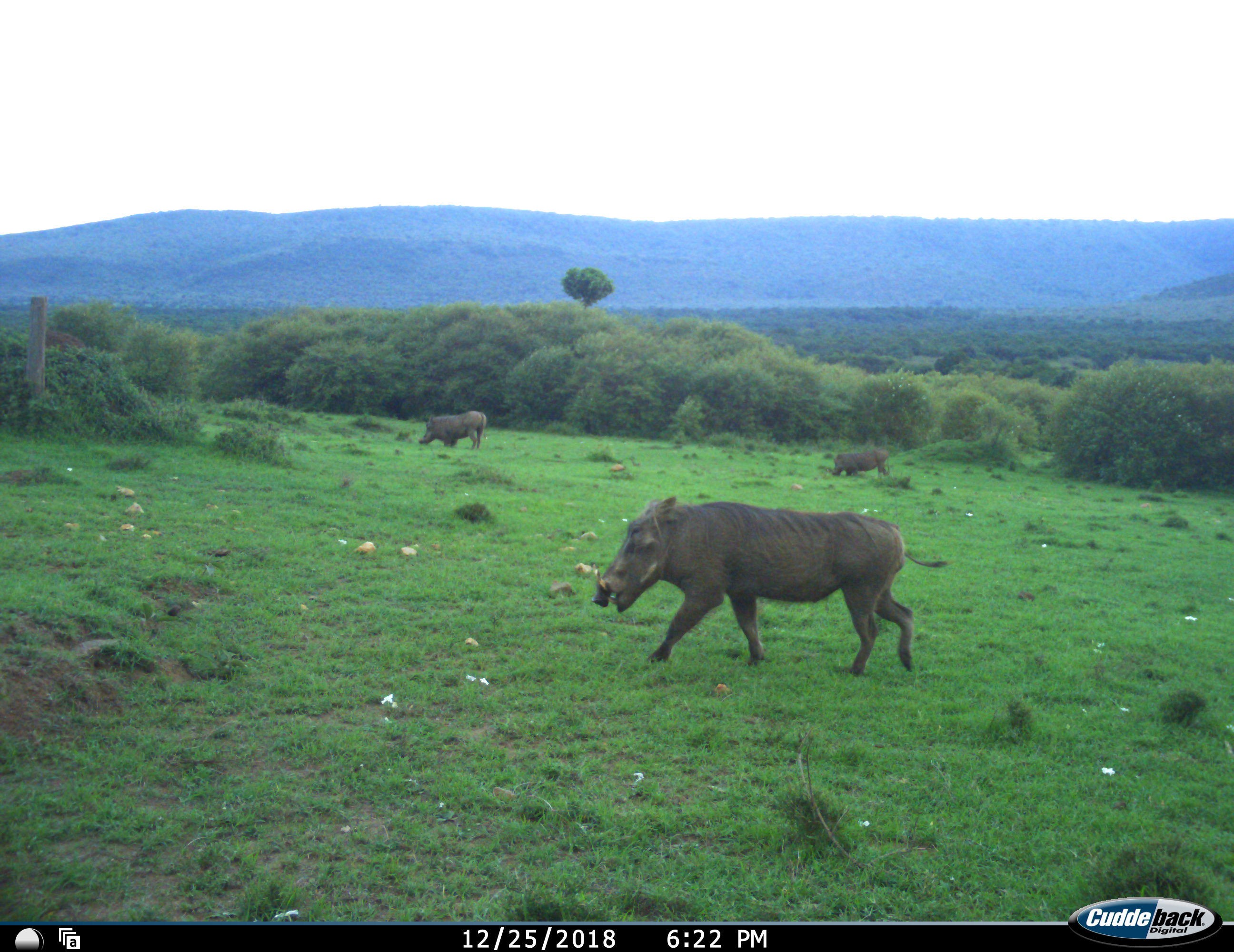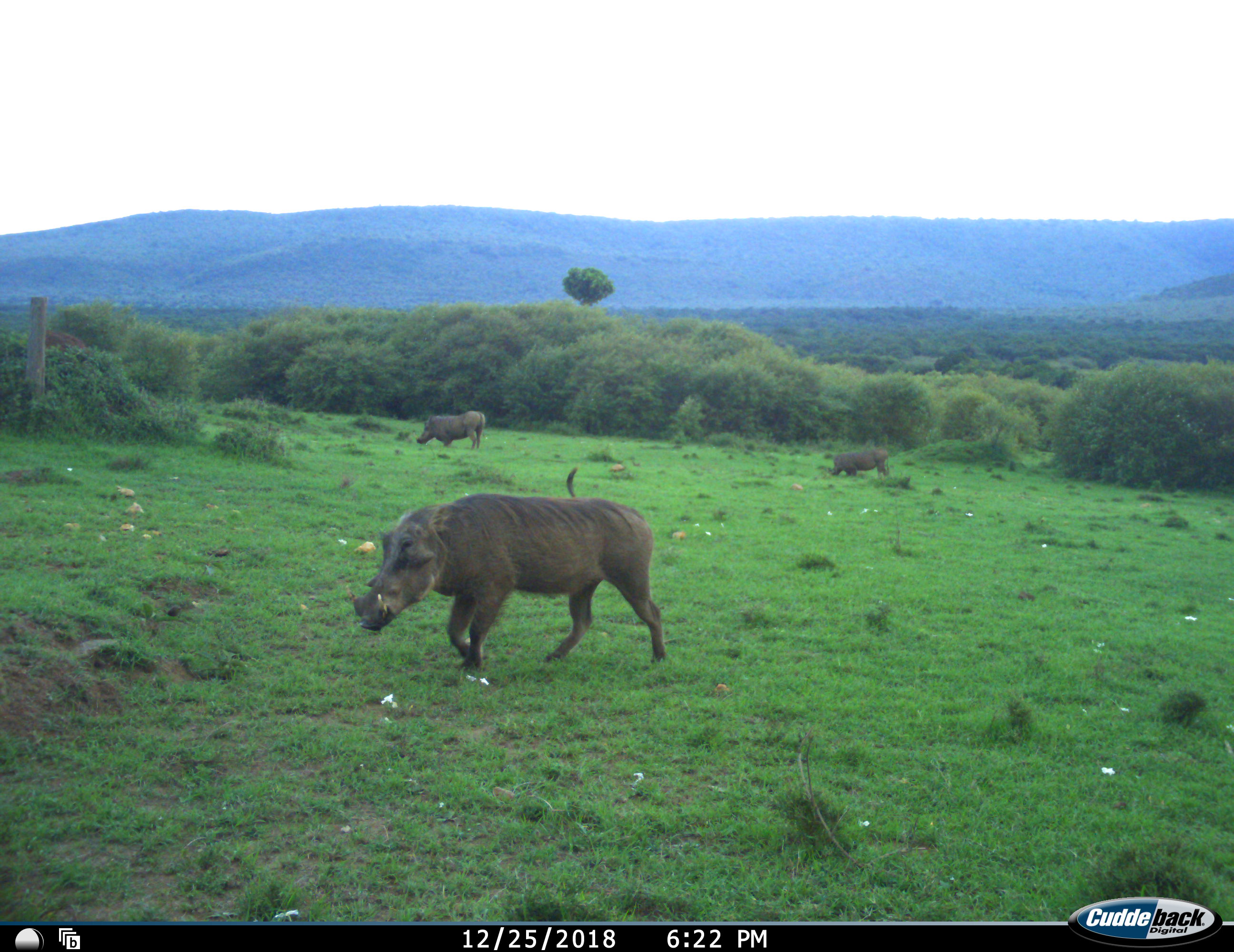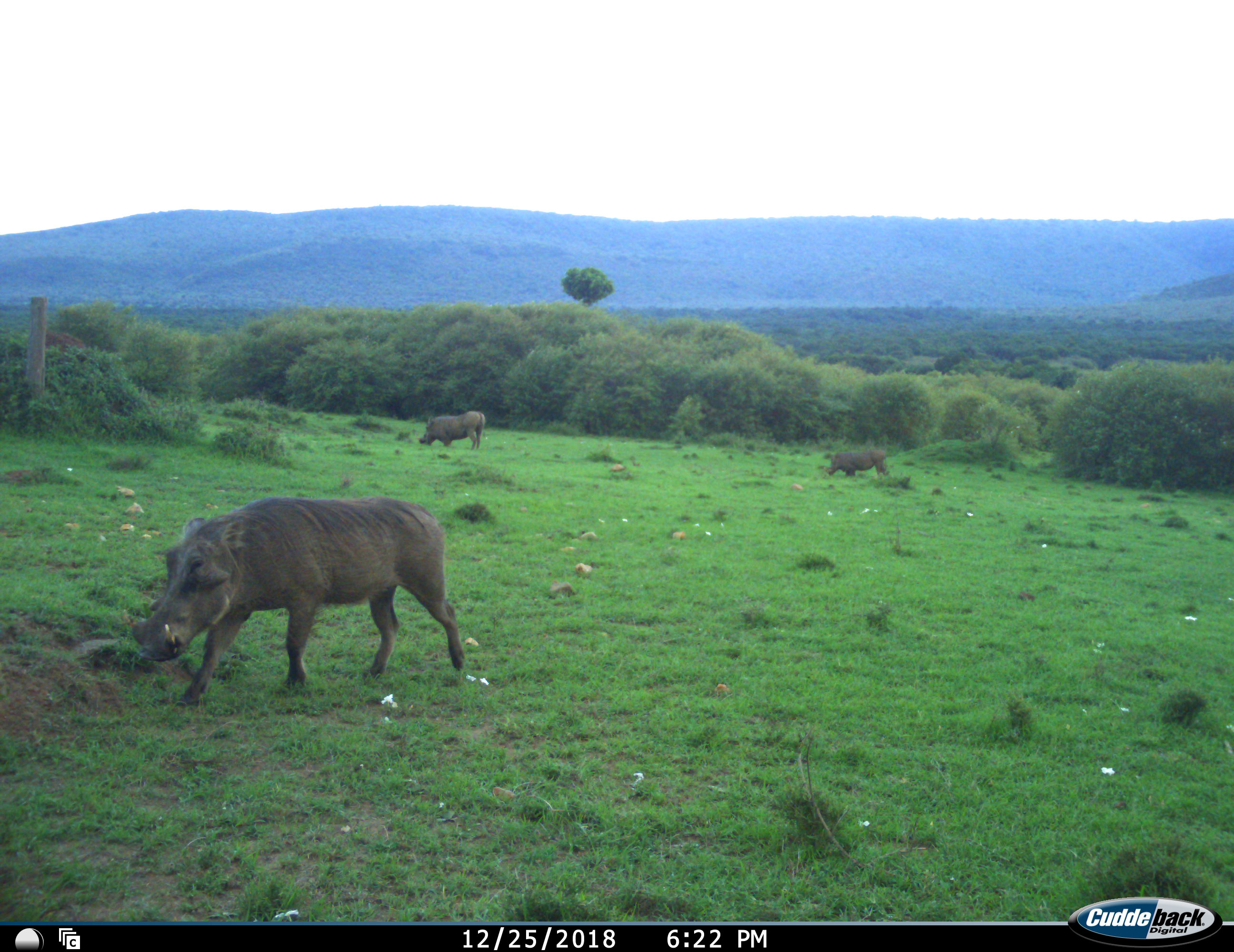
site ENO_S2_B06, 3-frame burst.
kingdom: Animalia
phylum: Chordata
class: Mammalia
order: Artiodactyla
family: Suidae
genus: Phacochoerus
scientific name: Phacochoerus africanus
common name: warthog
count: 3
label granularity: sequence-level